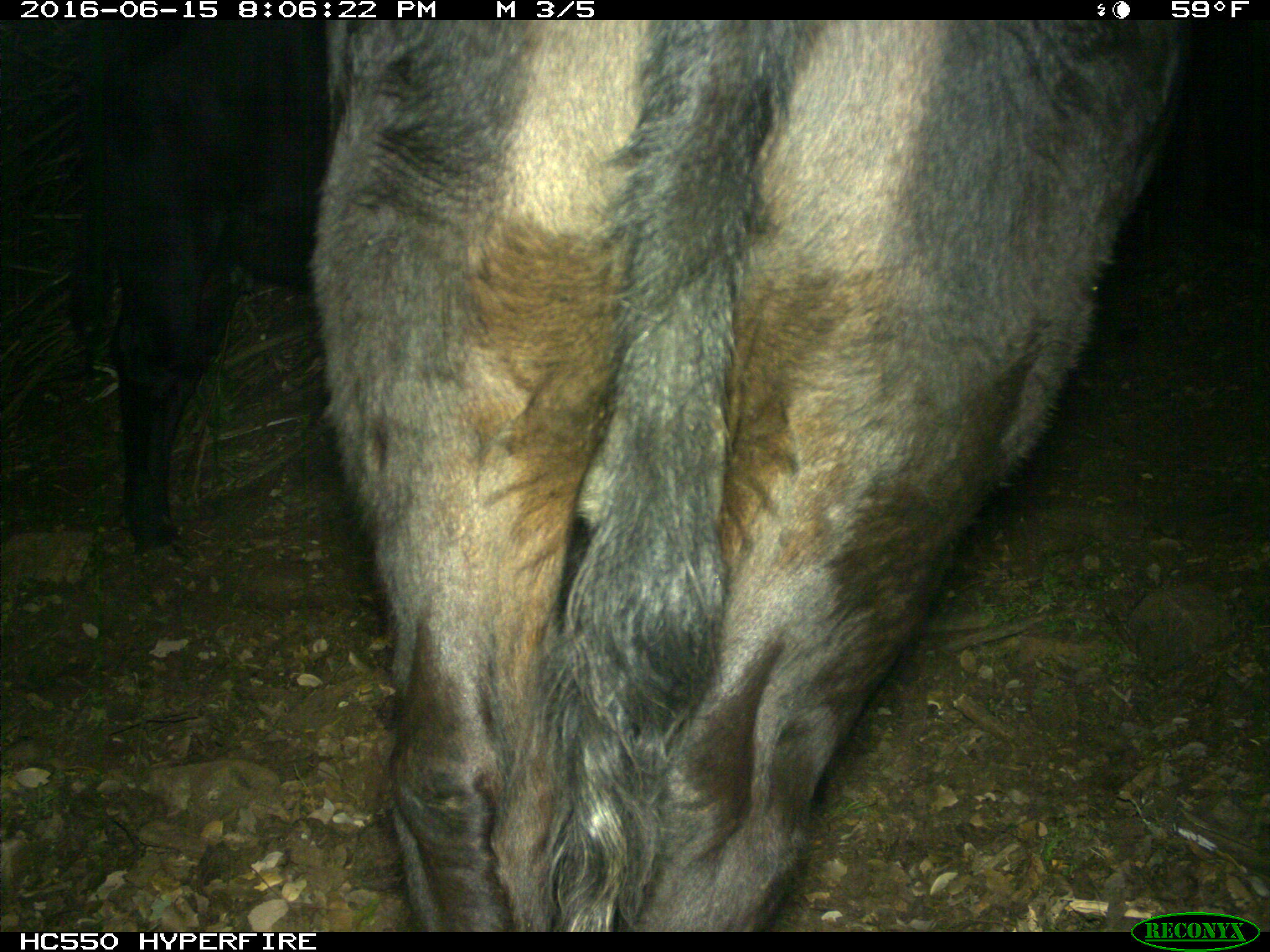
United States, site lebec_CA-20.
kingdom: Animalia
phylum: Chordata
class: Mammalia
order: Artiodactyla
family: Bovidae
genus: Bos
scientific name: Bos taurus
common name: domestic cow